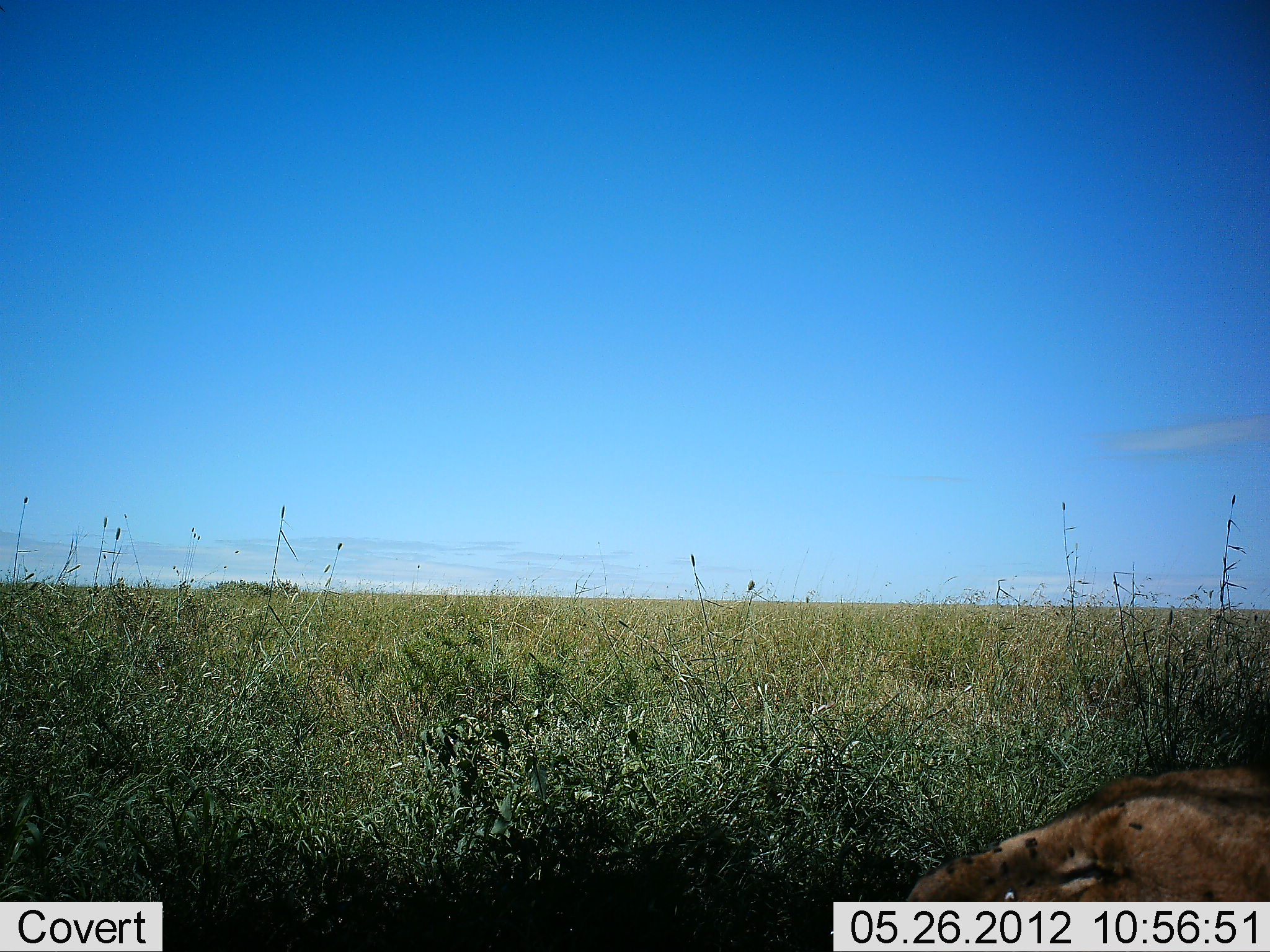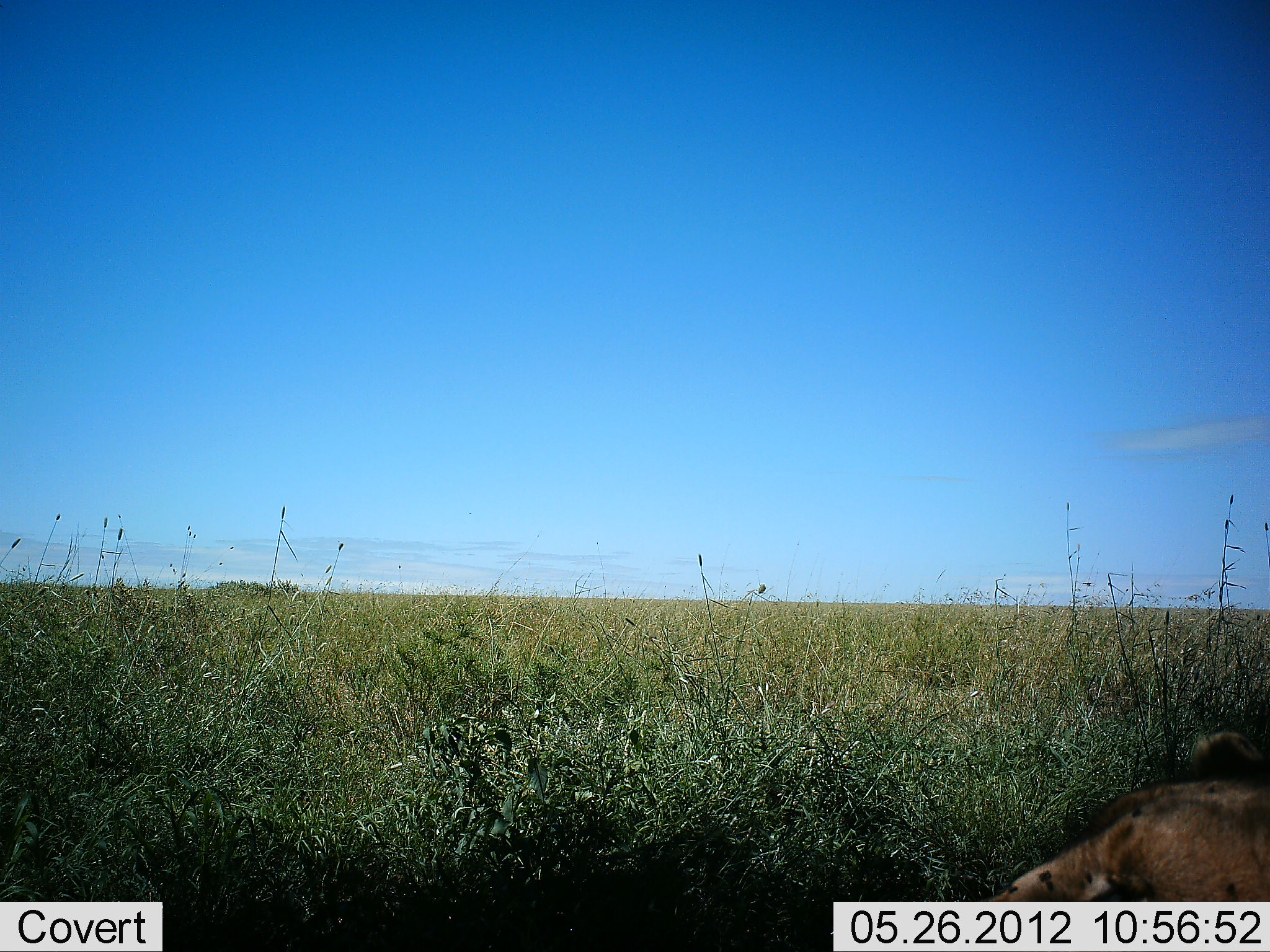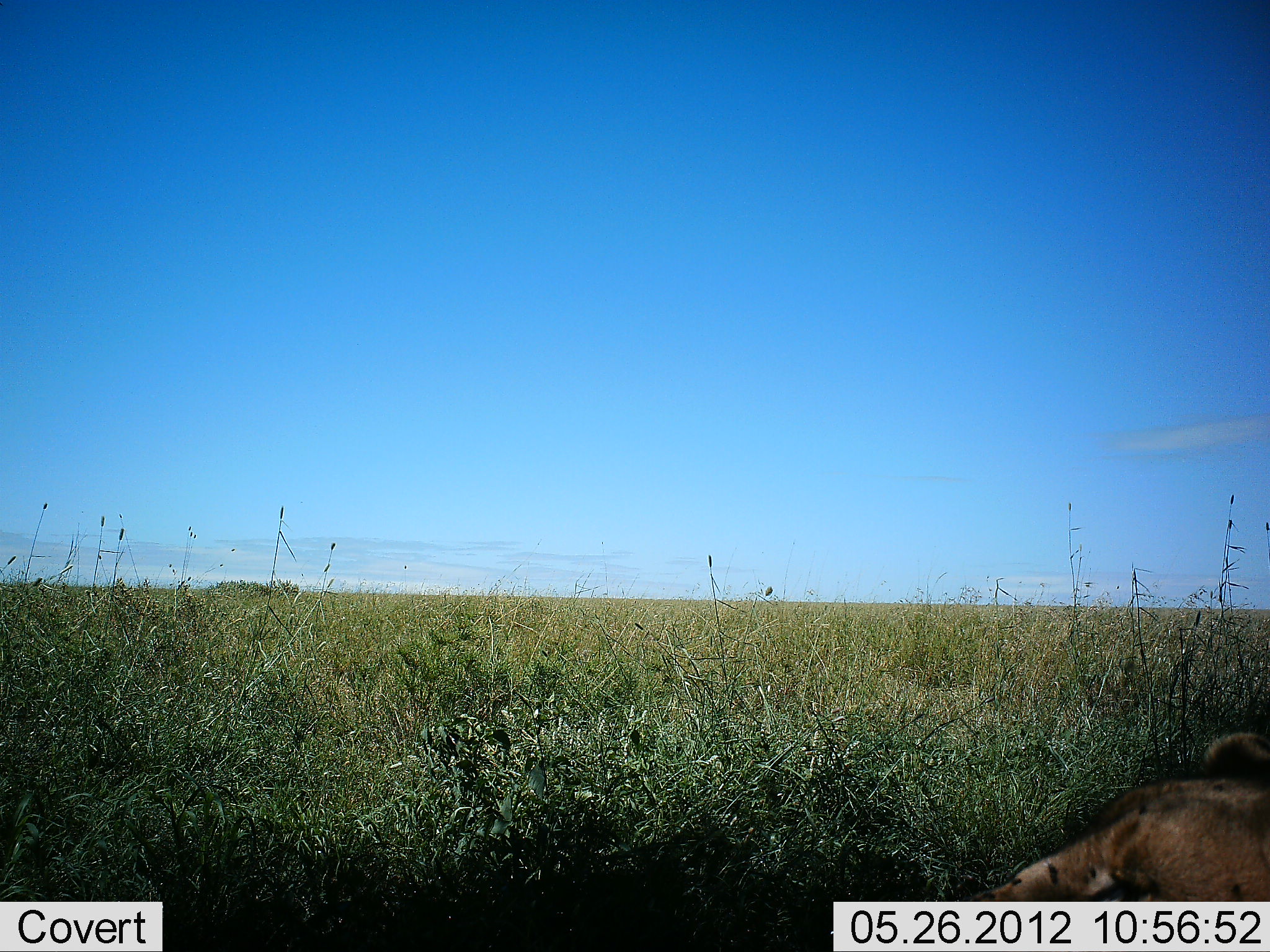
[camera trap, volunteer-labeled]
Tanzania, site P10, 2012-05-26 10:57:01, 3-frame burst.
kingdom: Animalia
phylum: Chordata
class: Mammalia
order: Carnivora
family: Felidae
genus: Panthera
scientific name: Panthera leo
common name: lion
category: lionfemale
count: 1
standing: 0%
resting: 100%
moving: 0%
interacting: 0%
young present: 0%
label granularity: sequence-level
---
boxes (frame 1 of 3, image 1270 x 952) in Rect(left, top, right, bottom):
animal: Rect(903, 765, 1270, 902)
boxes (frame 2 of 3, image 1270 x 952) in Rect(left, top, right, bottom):
animal: Rect(985, 730, 1270, 901)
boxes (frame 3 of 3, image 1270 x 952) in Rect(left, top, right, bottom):
animal: Rect(976, 732, 1270, 899)